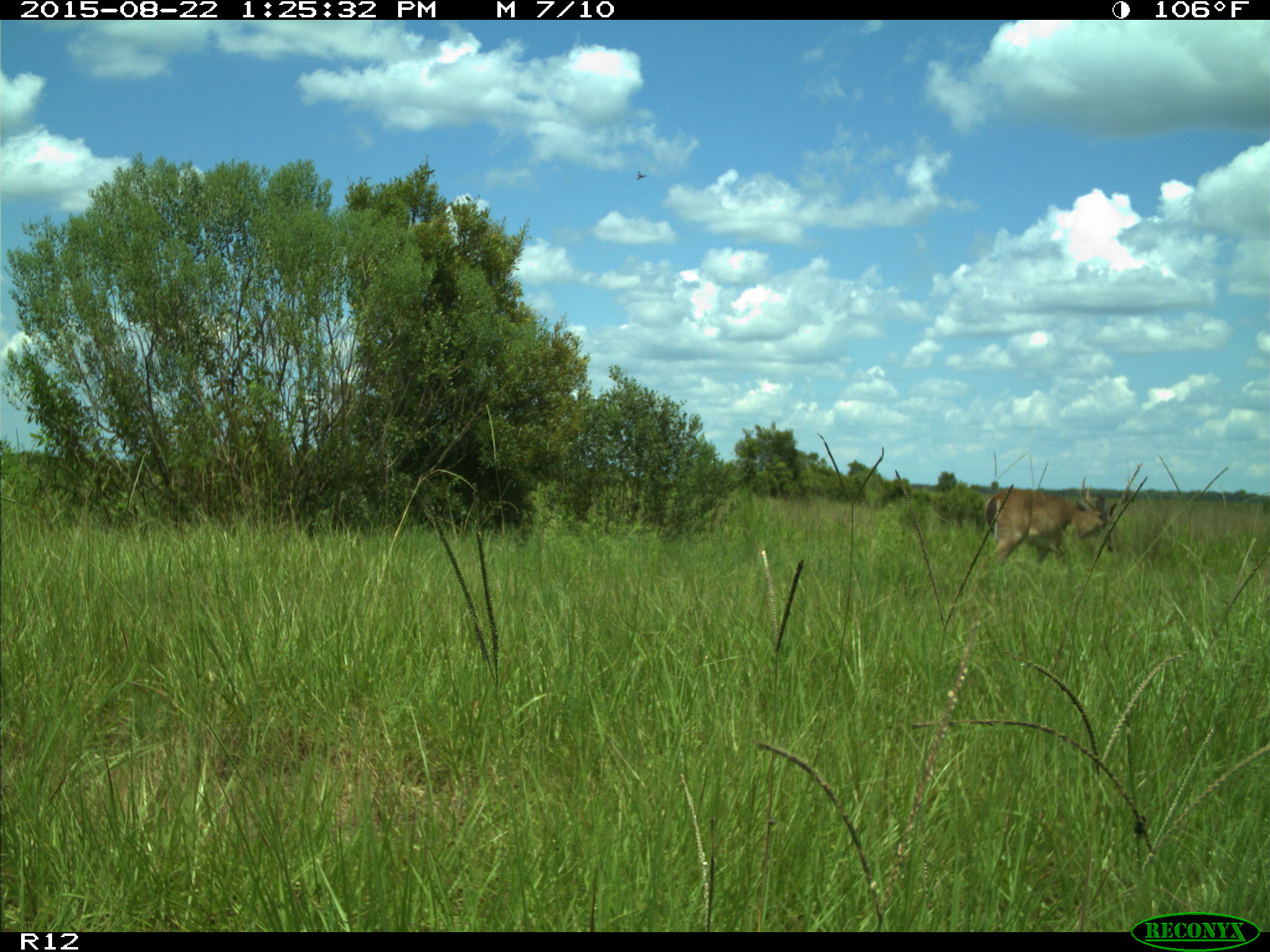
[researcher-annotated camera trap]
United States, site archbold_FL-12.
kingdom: Animalia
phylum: Chordata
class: Mammalia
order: Artiodactyla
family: Cervidae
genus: Odocoileus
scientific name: Odocoileus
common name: deer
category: unidentified deer